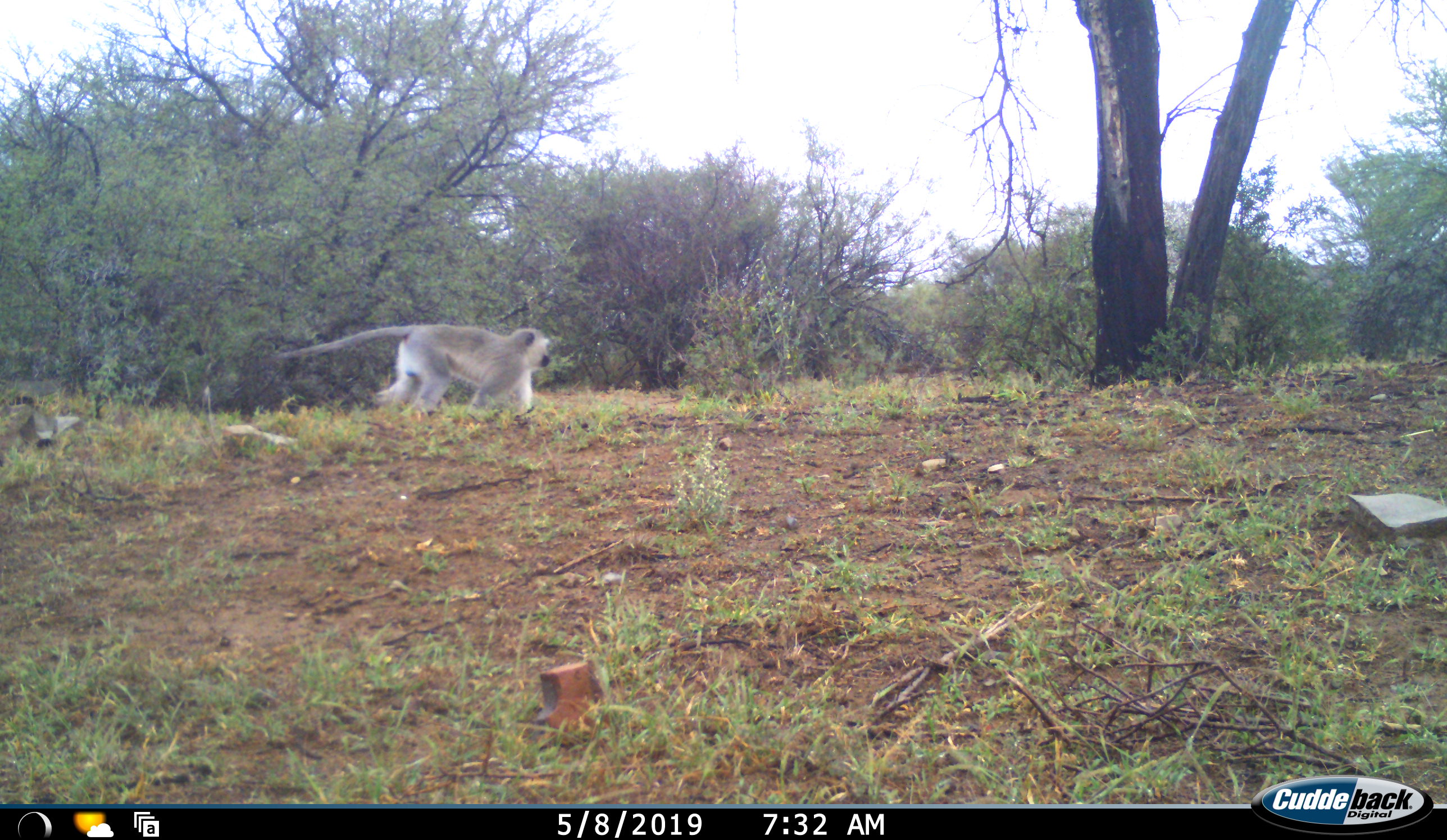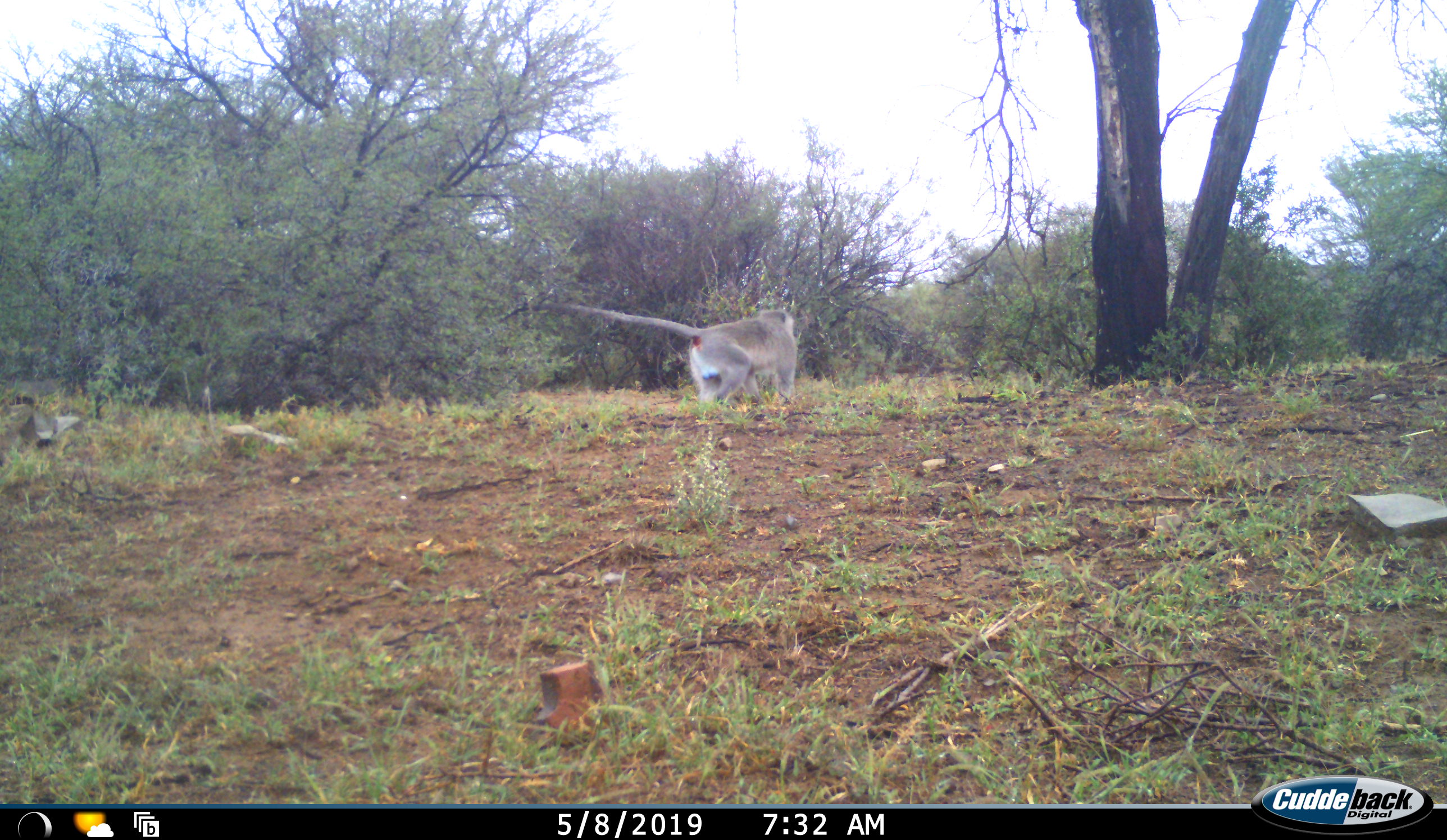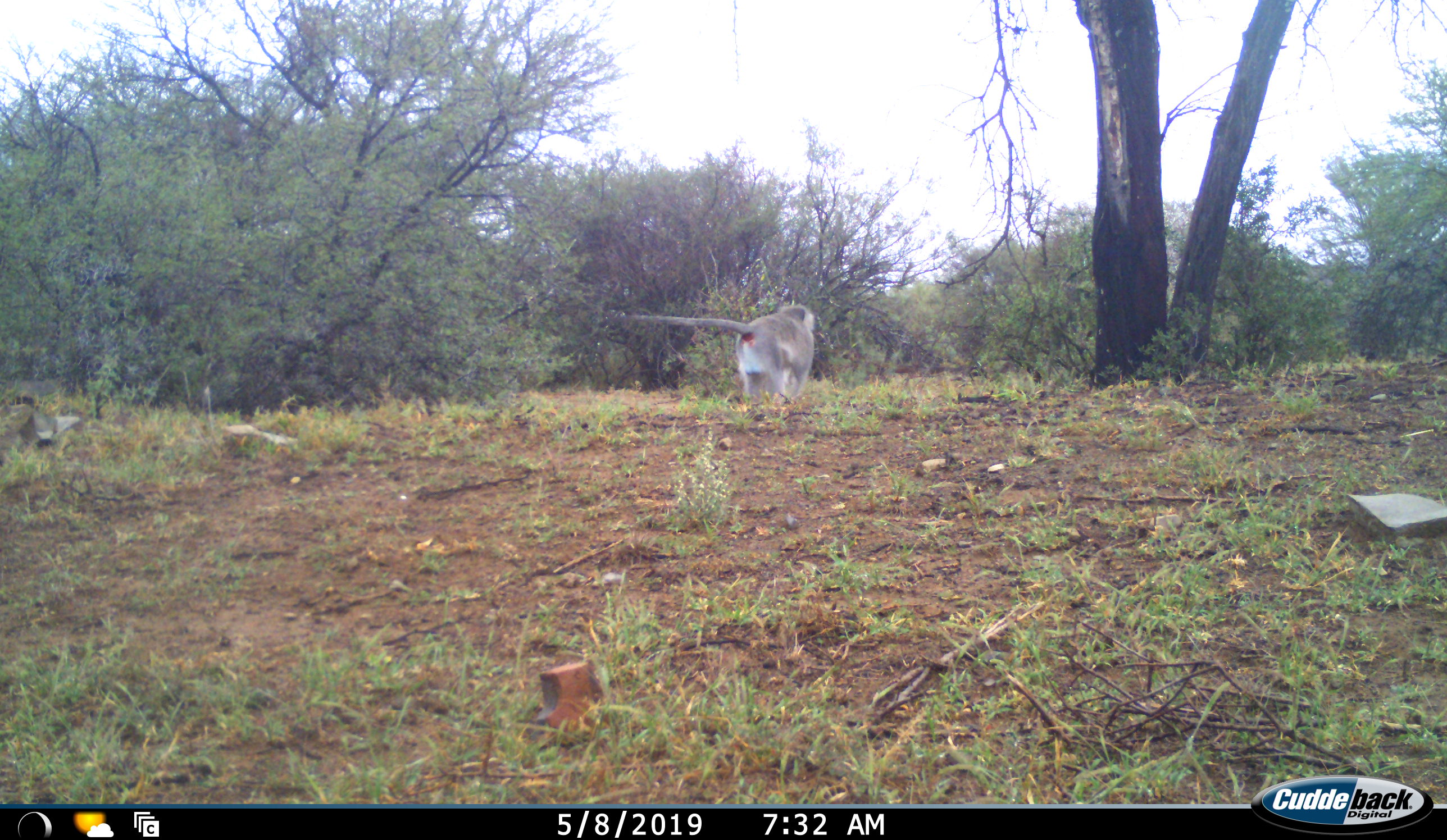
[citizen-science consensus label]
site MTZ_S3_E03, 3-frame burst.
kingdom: Animalia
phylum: Chordata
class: Mammalia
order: Primates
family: Cercopithecidae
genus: Chlorocebus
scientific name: Chlorocebus pygerythrus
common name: vervet monkey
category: monkeyvervet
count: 1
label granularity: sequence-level